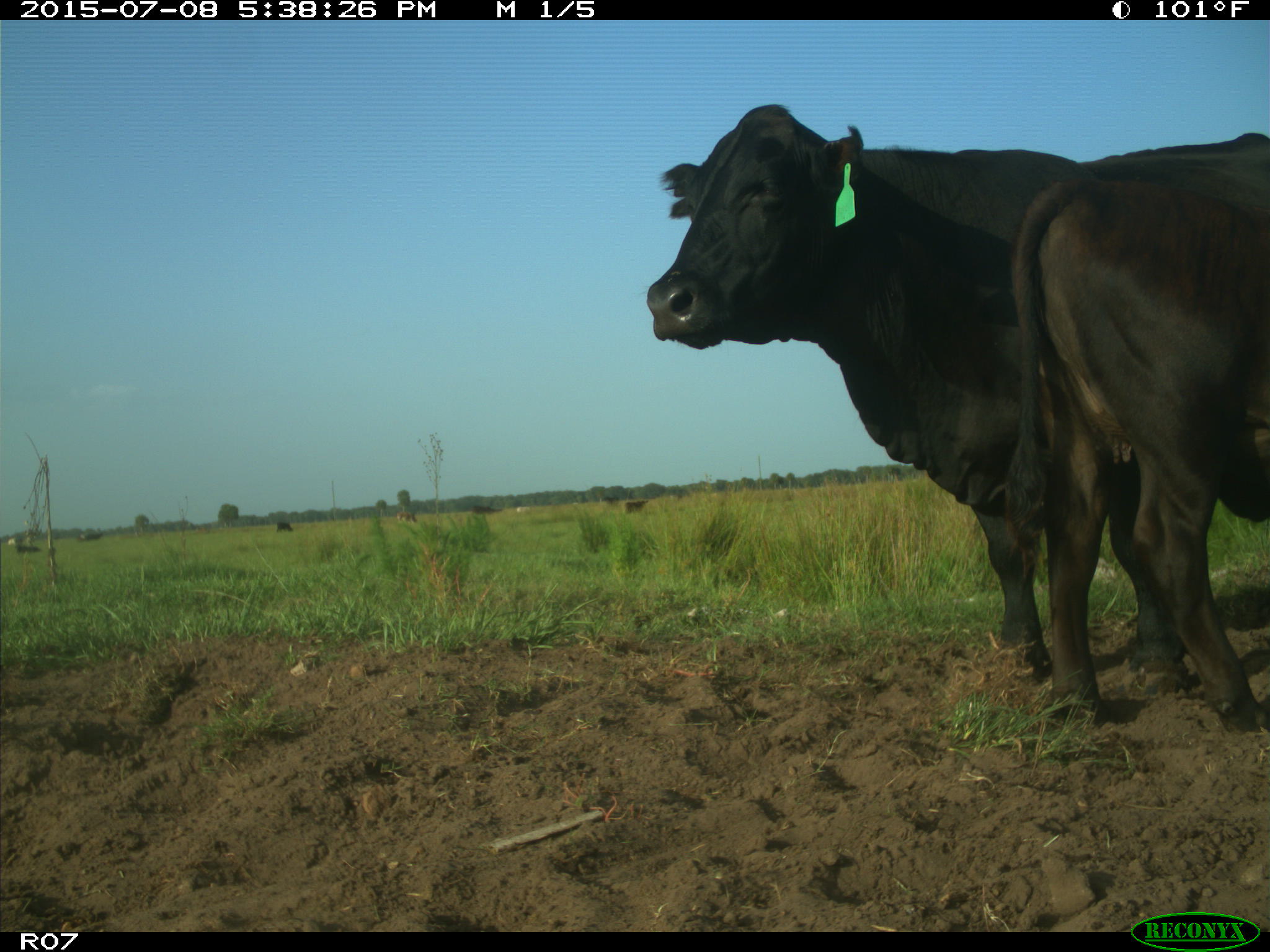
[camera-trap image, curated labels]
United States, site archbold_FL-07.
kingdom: Animalia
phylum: Chordata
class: Mammalia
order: Artiodactyla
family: Bovidae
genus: Bos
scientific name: Bos taurus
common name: domestic cow